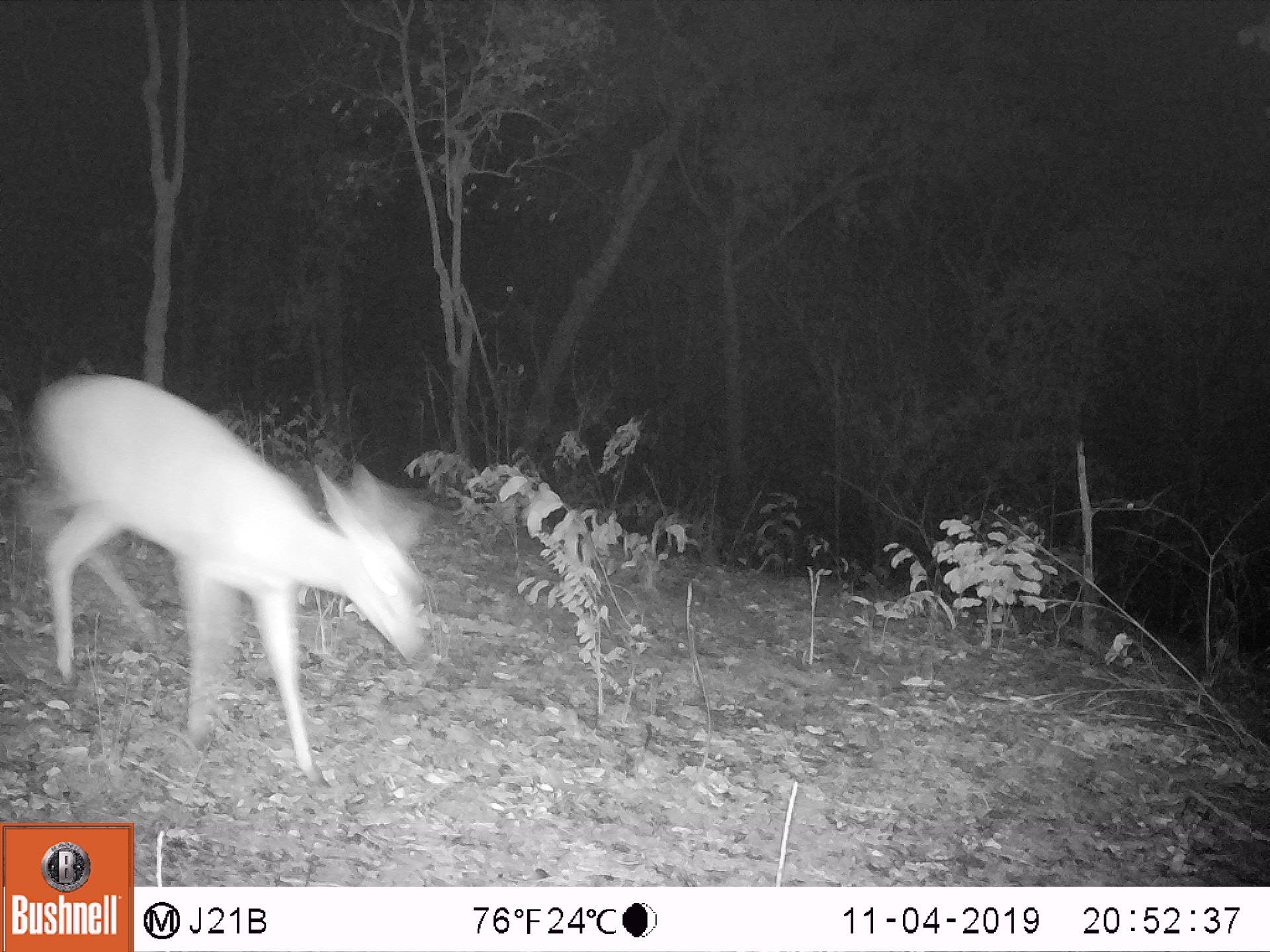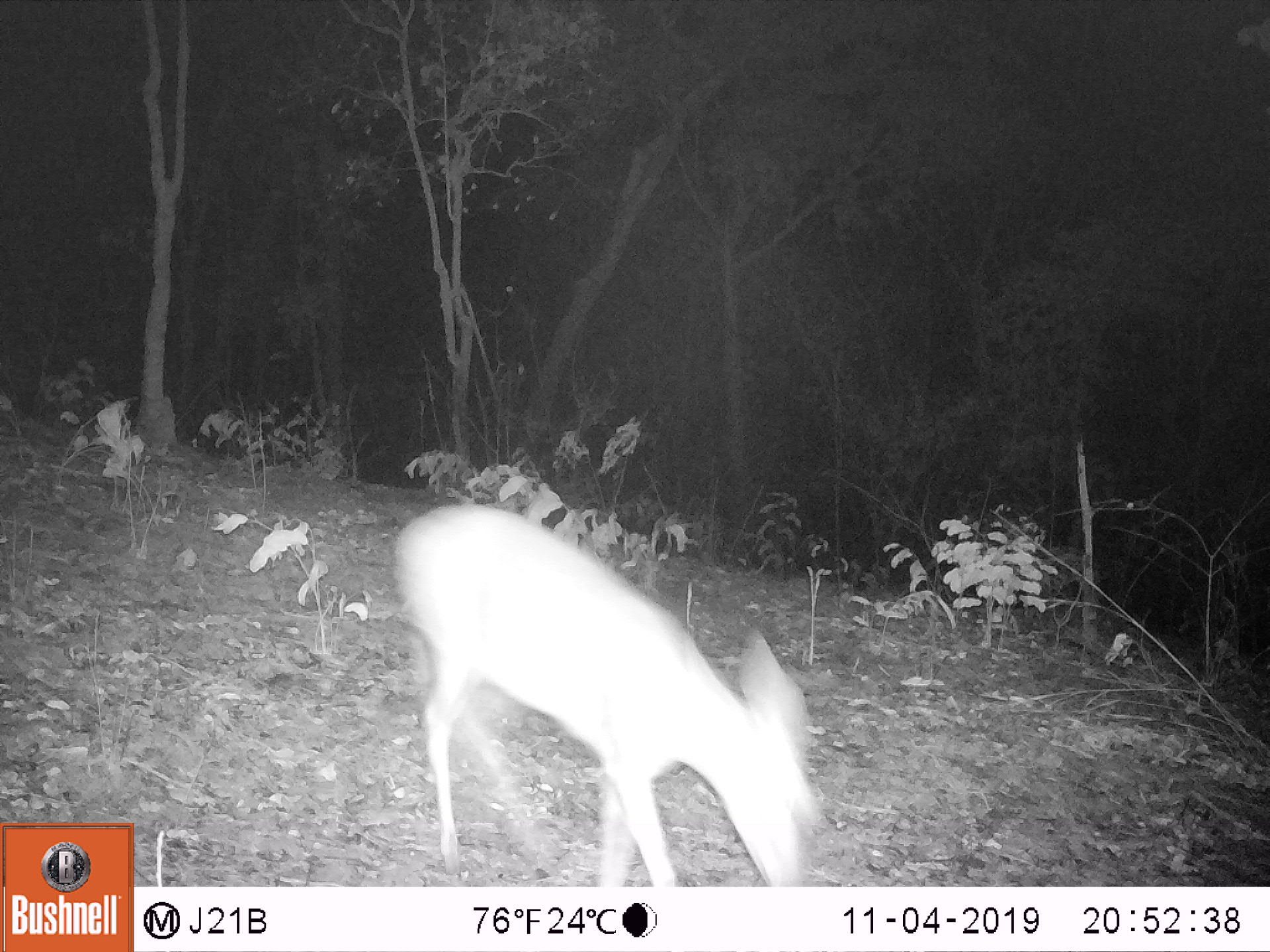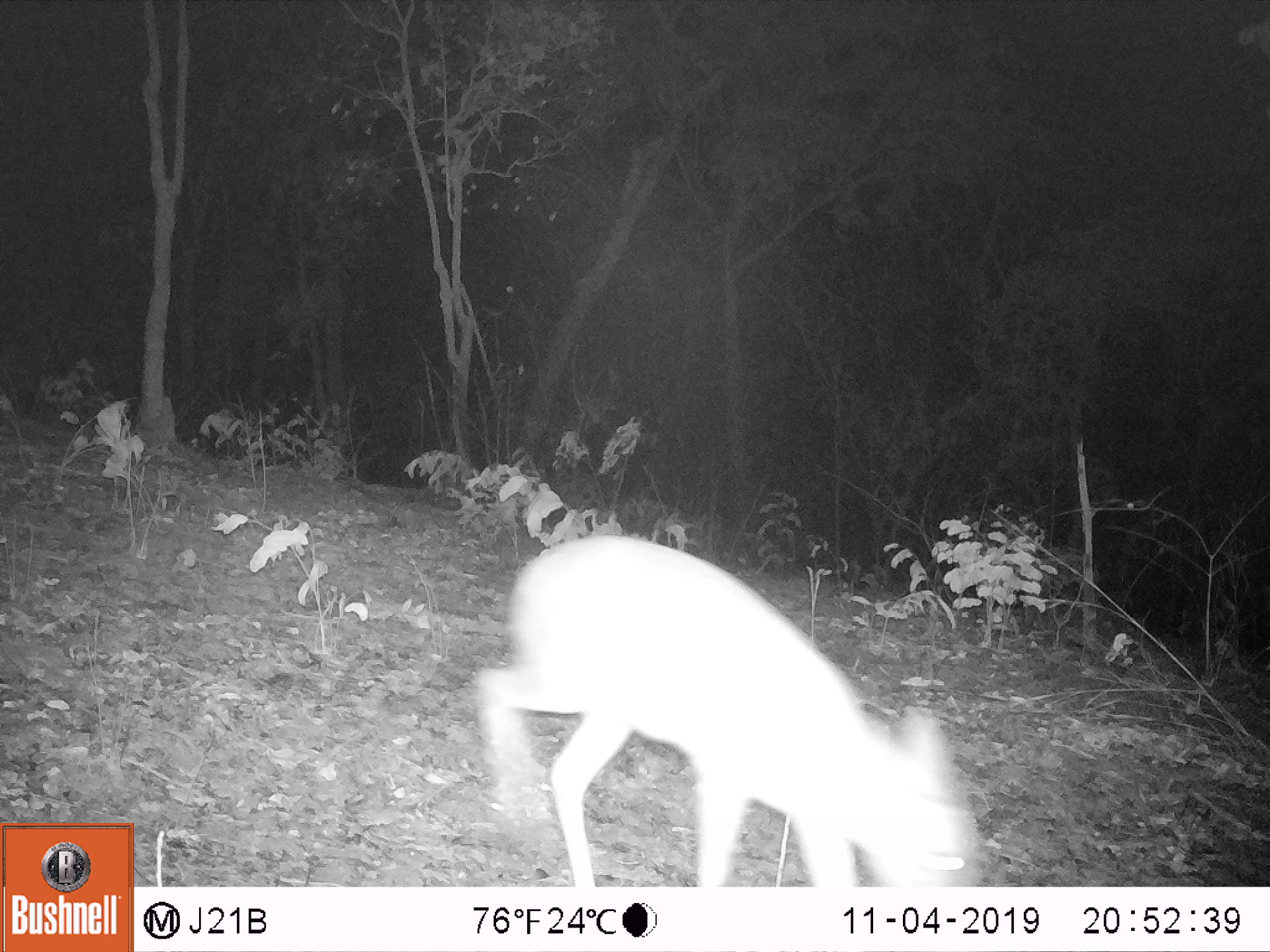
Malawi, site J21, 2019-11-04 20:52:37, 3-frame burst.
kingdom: Animalia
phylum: Chordata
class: Mammalia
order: Artiodactyla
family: Bovidae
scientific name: Antilopinae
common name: small antelope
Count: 1.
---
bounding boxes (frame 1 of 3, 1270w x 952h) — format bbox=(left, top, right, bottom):
small antelope: bbox=(33, 367, 432, 775)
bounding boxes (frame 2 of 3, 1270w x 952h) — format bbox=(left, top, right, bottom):
small antelope: bbox=(395, 501, 808, 878)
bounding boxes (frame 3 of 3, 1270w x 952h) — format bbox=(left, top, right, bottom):
small antelope: bbox=(474, 530, 977, 885)